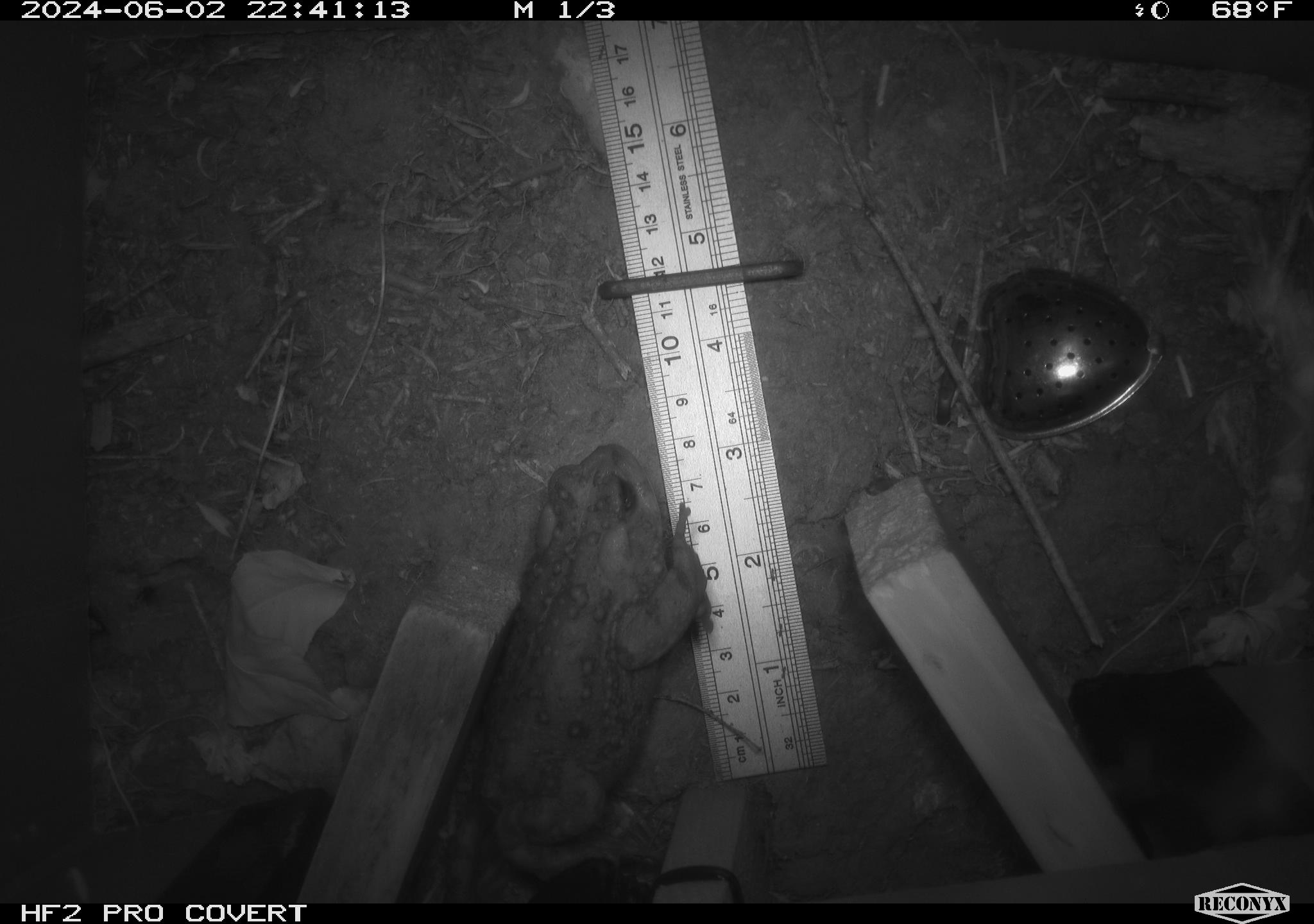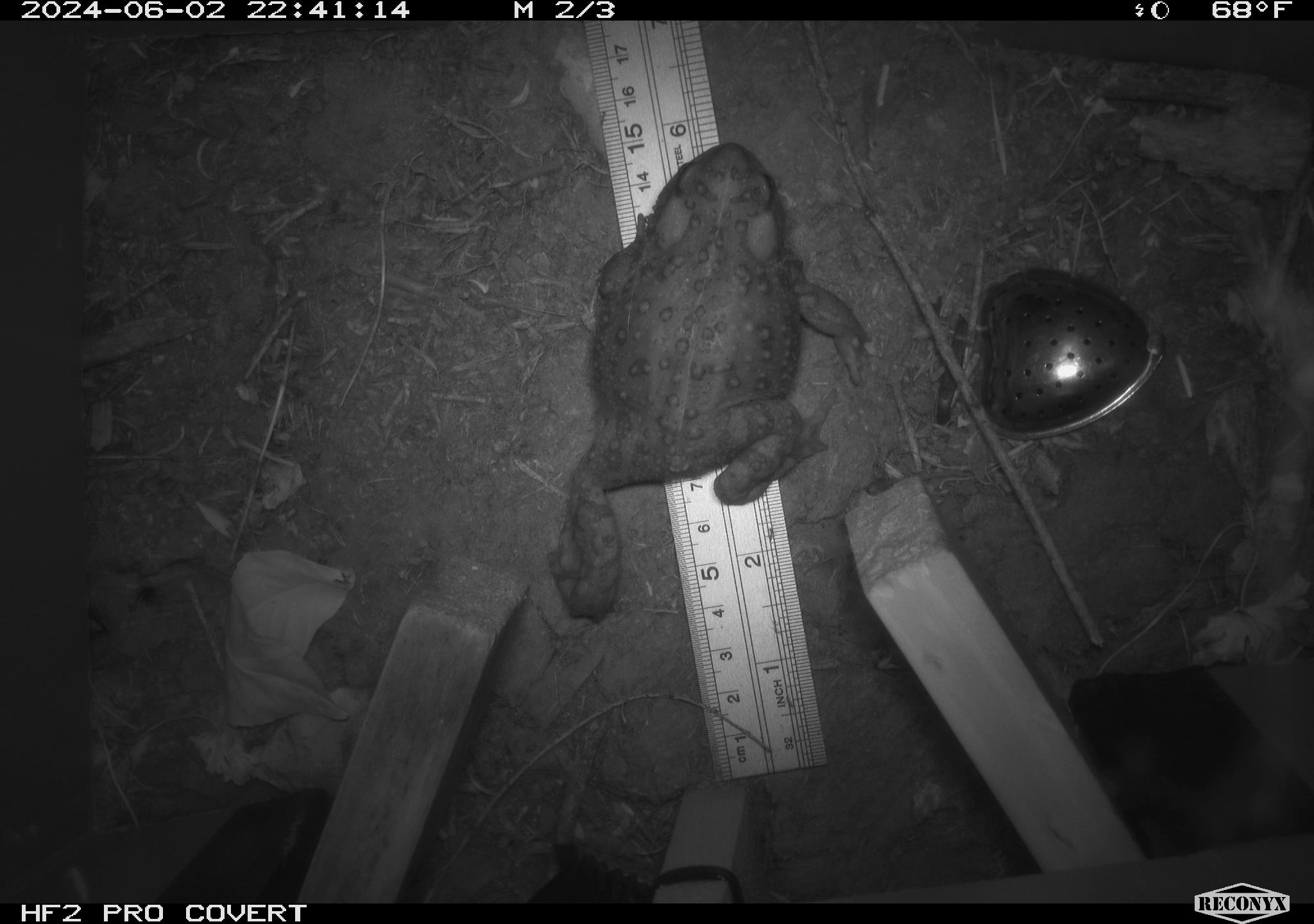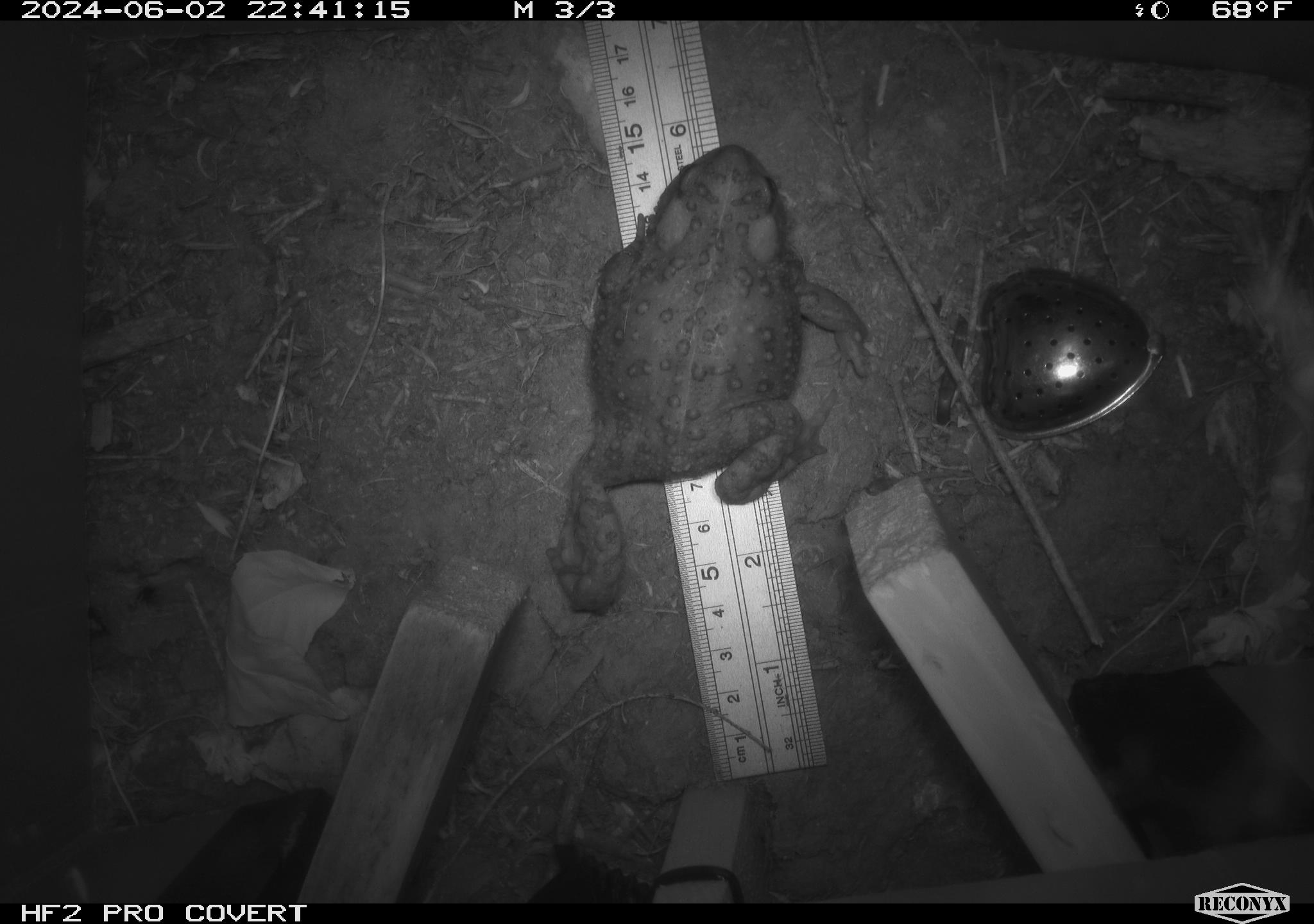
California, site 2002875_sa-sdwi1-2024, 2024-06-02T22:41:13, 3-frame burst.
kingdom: Animalia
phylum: Chordata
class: Amphibia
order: Anura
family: Bufonidae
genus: Anaxyrus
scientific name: Anaxyrus boreas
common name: western toad